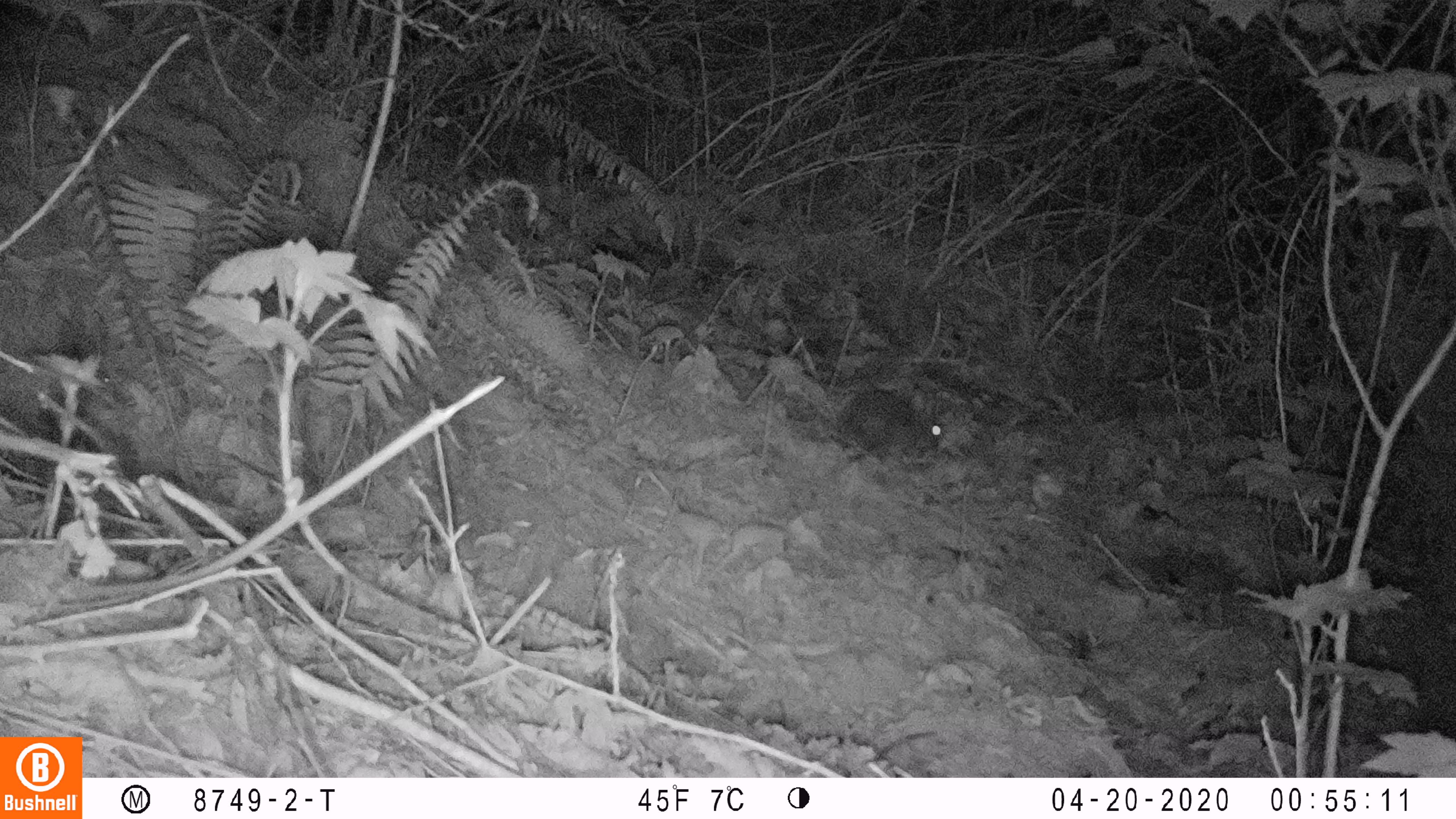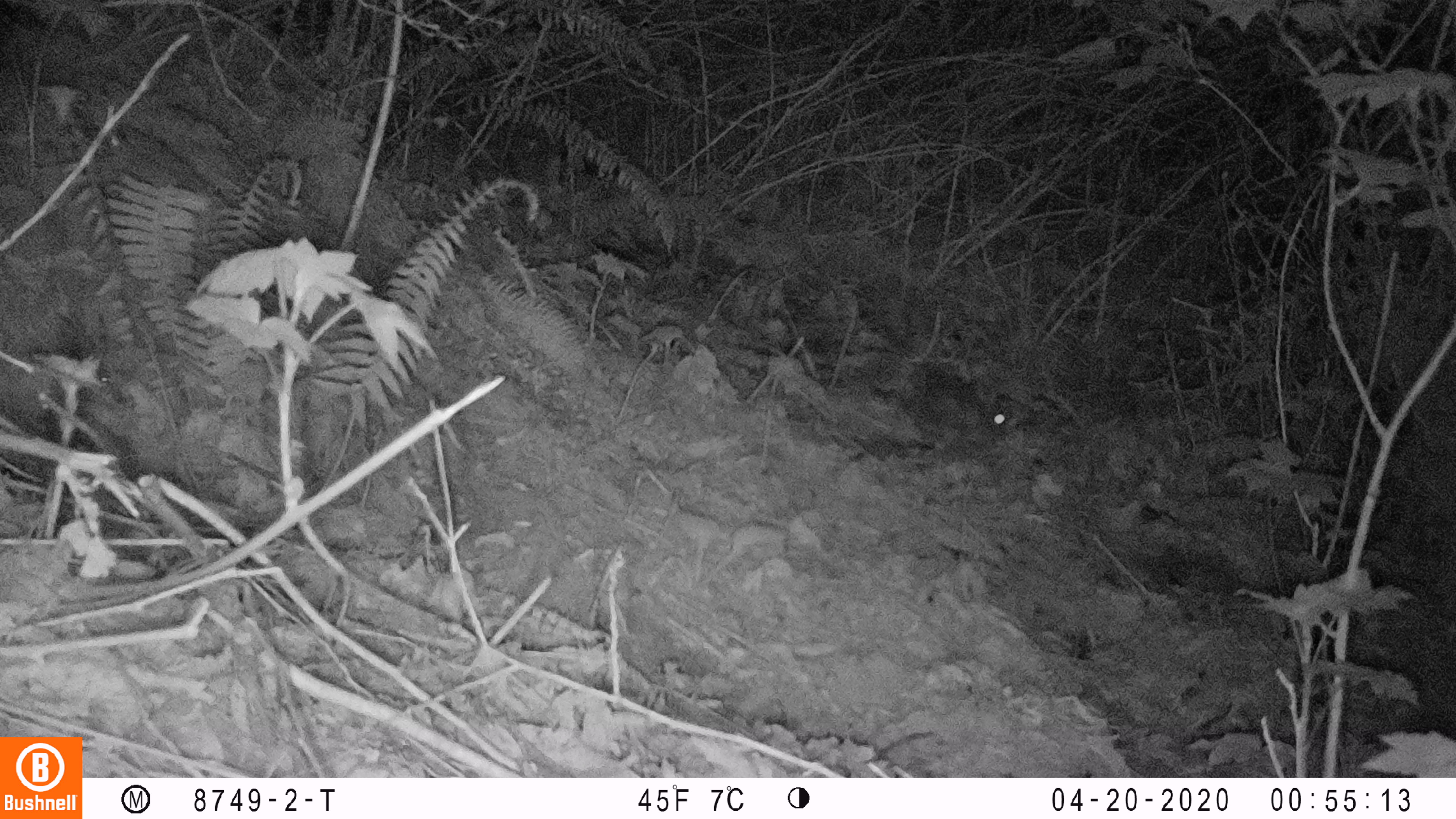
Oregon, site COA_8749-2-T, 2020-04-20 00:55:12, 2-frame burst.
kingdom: Animalia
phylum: Chordata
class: Mammalia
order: Lagomorpha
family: Leporidae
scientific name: Leporidae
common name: hares and rabbits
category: leporidae family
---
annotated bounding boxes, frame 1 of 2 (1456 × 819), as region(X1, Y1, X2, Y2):
leporidae family: region(832, 375, 946, 469)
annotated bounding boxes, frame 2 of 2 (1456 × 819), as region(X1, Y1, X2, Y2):
leporidae family: region(902, 347, 1011, 451)